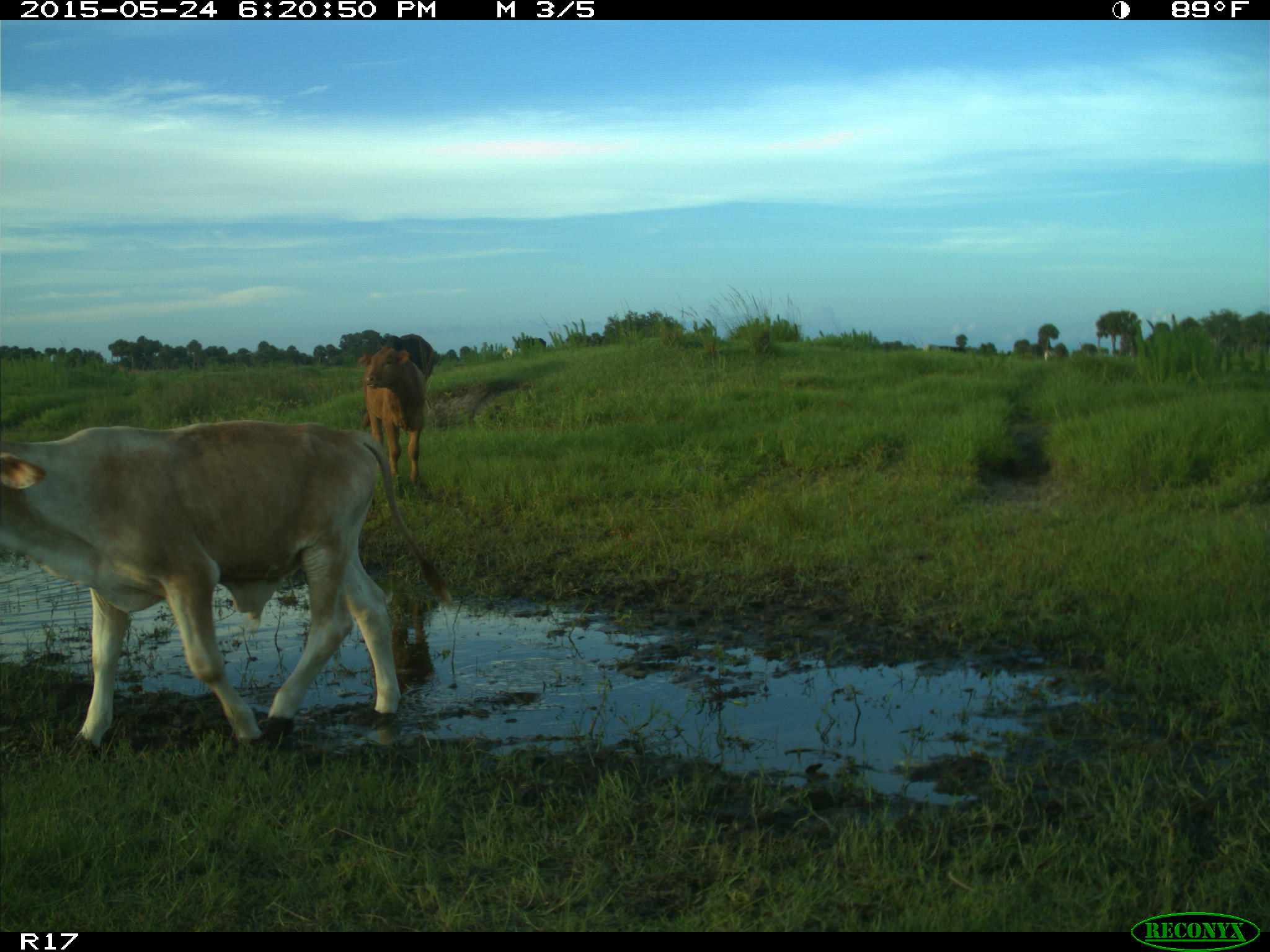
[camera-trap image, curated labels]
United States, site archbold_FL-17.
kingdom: Animalia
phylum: Chordata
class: Mammalia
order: Artiodactyla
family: Bovidae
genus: Bos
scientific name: Bos taurus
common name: domestic cow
Bos taurus (domestic cow).